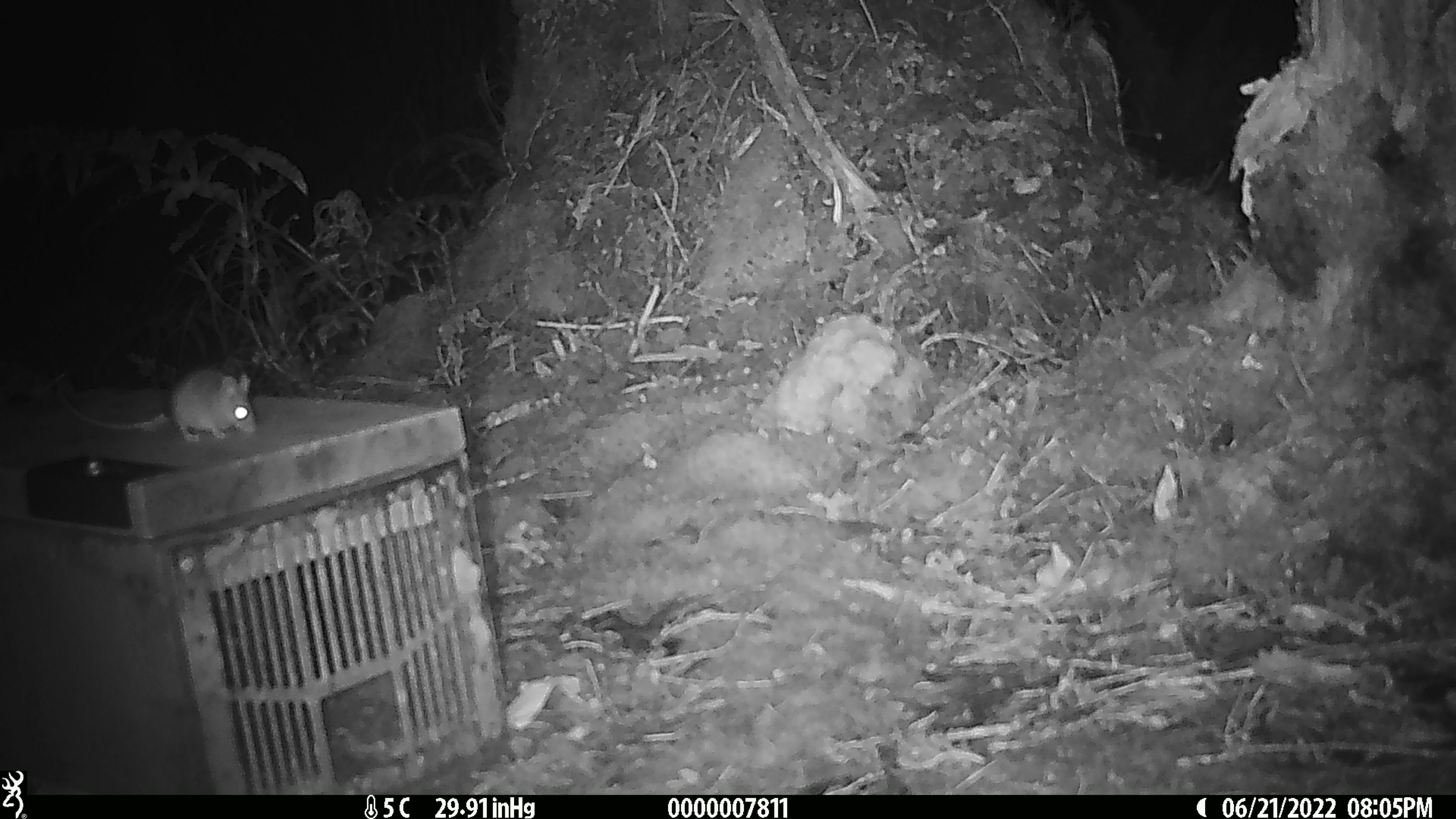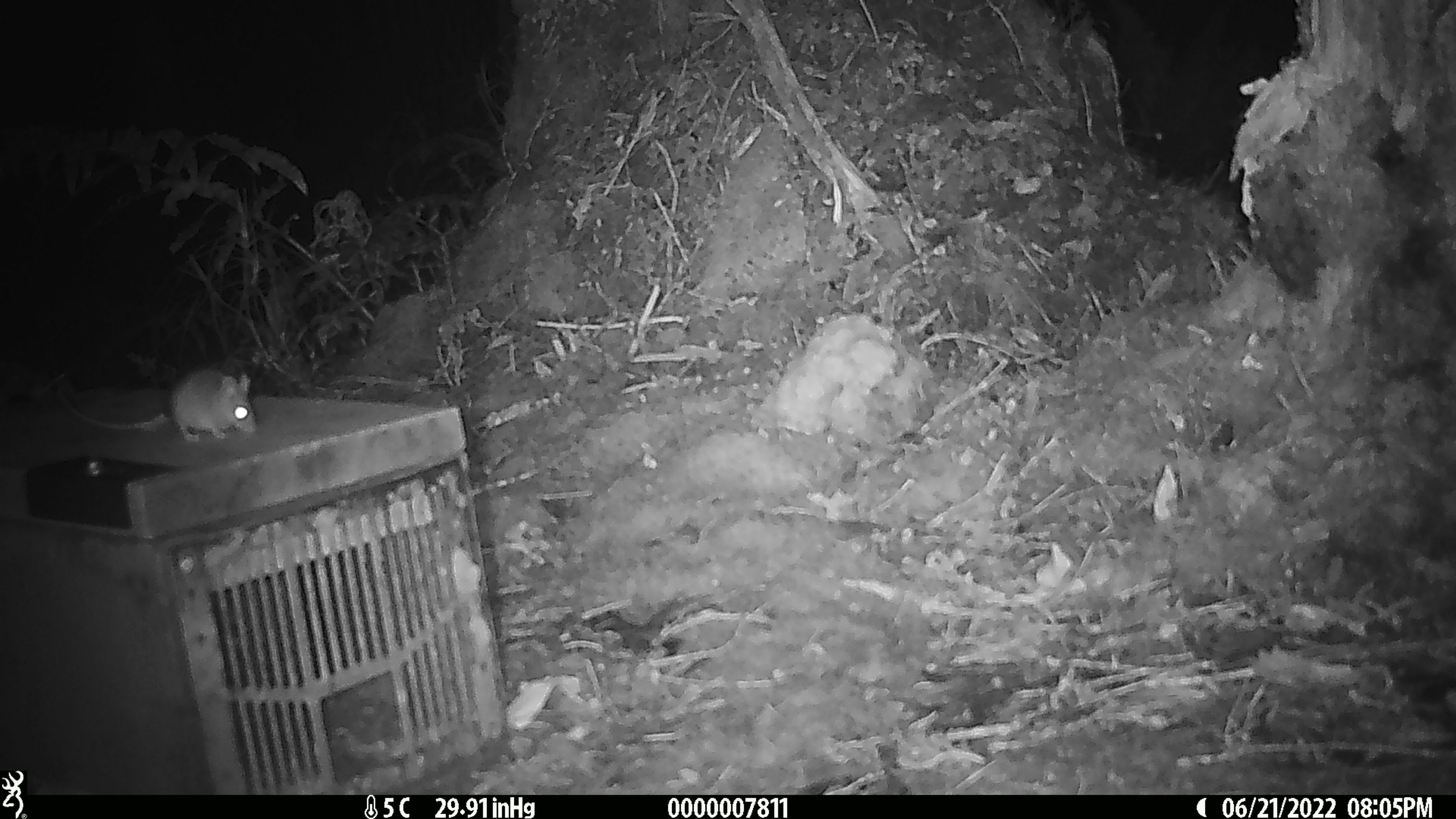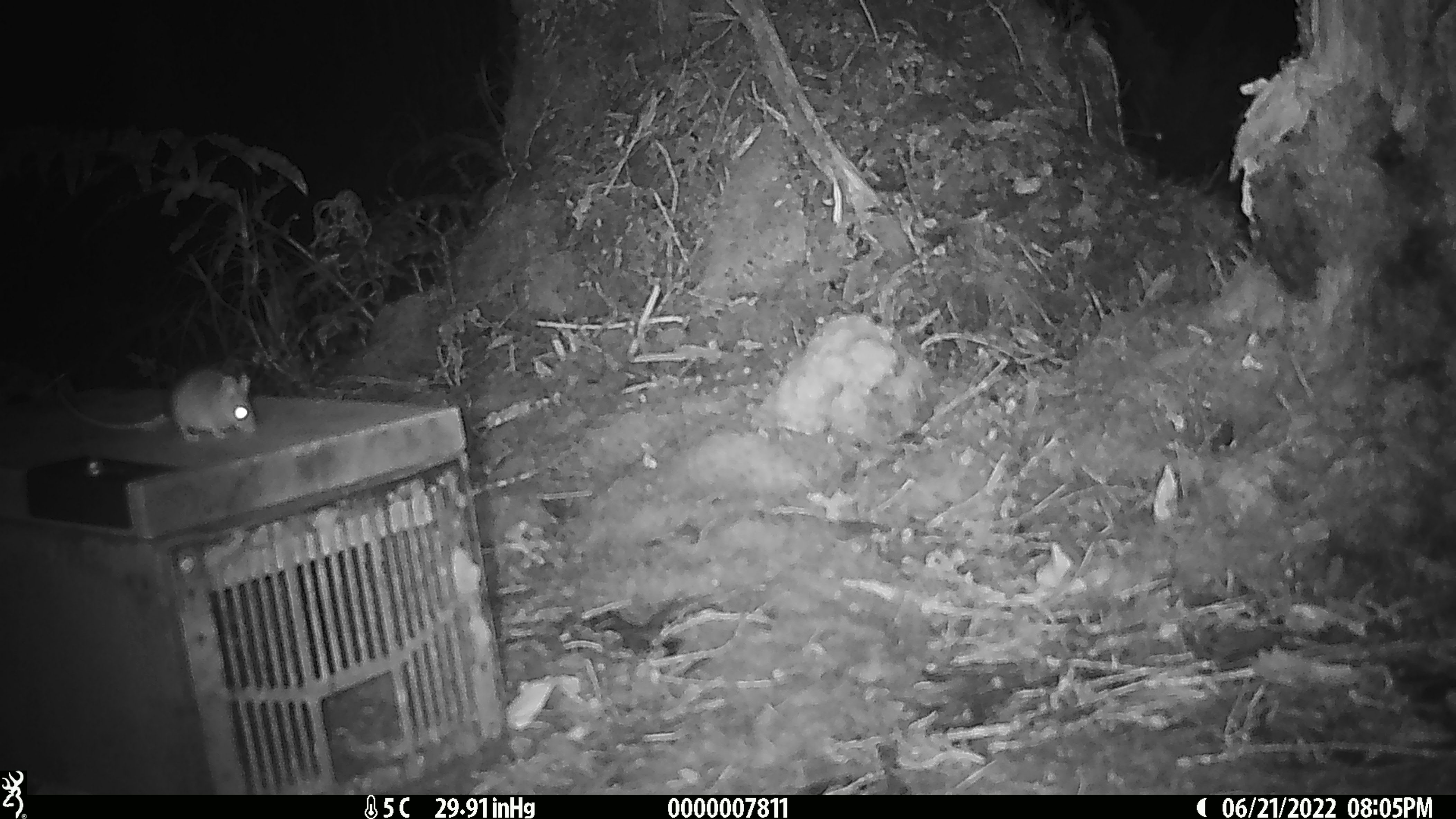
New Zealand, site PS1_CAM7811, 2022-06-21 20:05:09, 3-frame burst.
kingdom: Animalia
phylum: Chordata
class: Mammalia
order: Rodentia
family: Muridae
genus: Mus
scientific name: Mus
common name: mouse